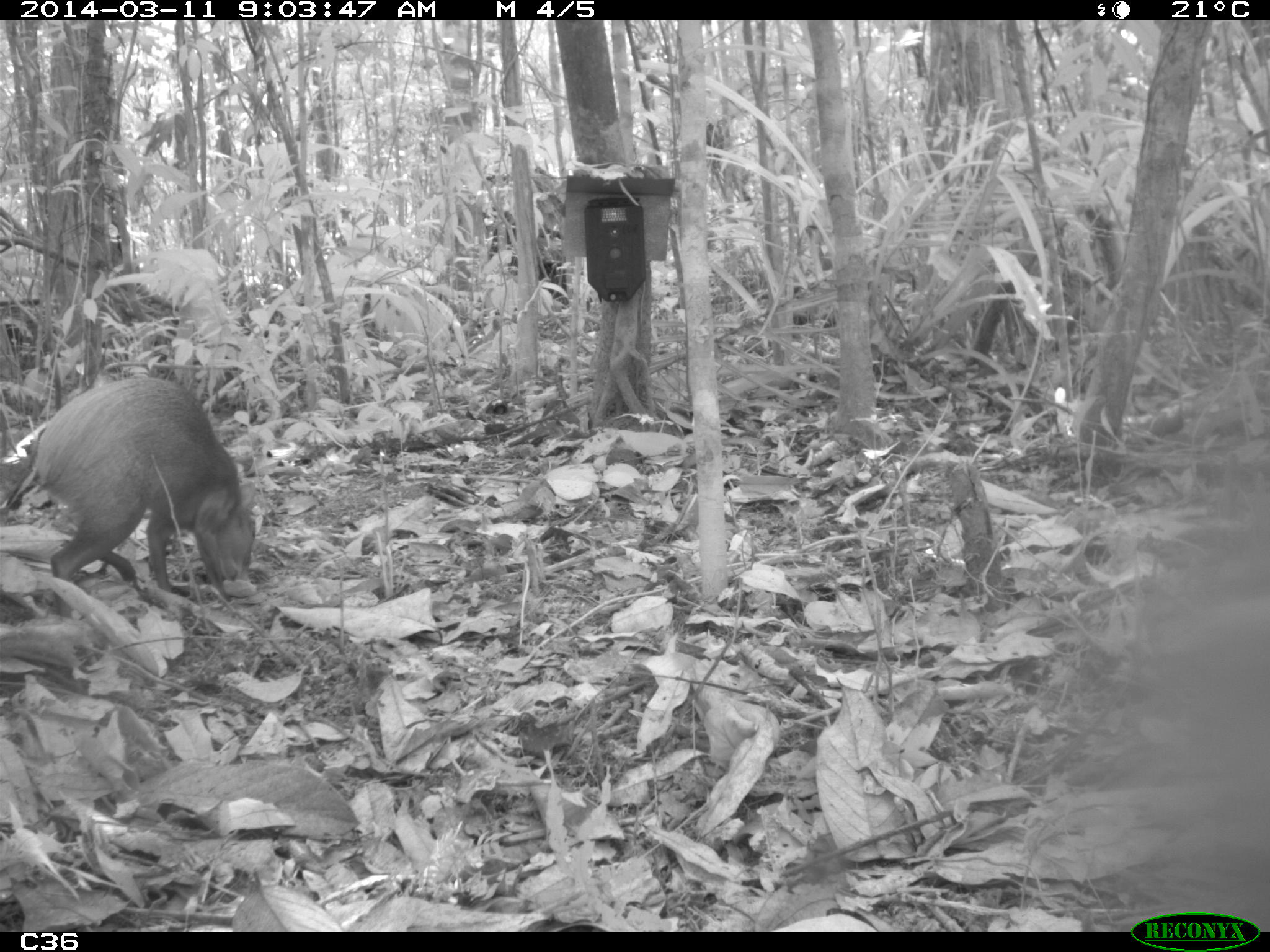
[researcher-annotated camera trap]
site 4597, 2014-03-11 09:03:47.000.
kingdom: Animalia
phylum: Chordata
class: Mammalia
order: Rodentia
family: Dasyproctidae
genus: Dasyprocta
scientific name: Dasyprocta leporina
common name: red-rumped agouti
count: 1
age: adult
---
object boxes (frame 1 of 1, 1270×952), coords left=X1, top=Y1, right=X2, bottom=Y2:
dasyprocta leporina: left=29, top=374, right=257, bottom=619